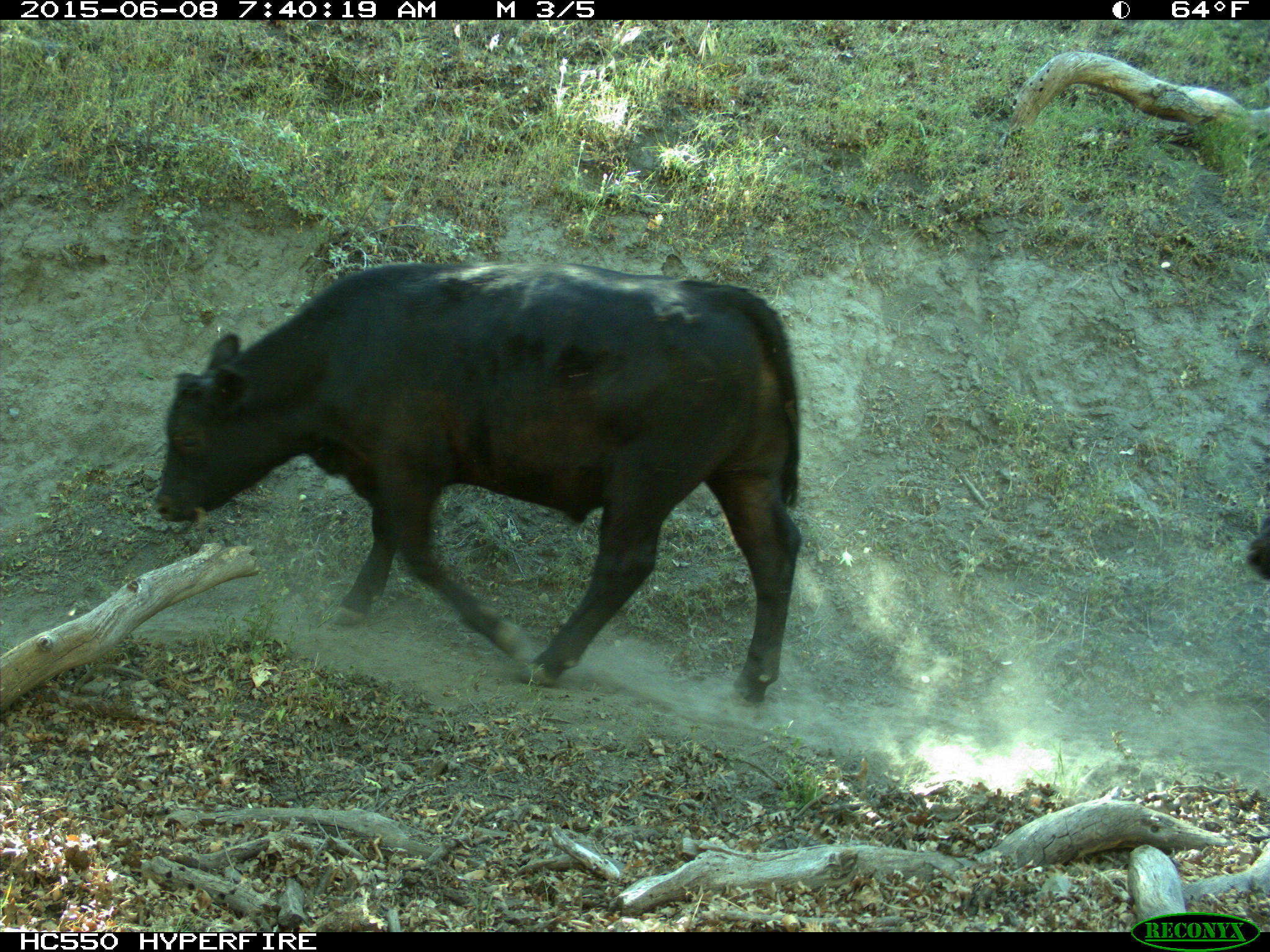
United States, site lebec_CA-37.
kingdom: Animalia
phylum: Chordata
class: Mammalia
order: Artiodactyla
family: Bovidae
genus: Bos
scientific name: Bos taurus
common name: domestic cow